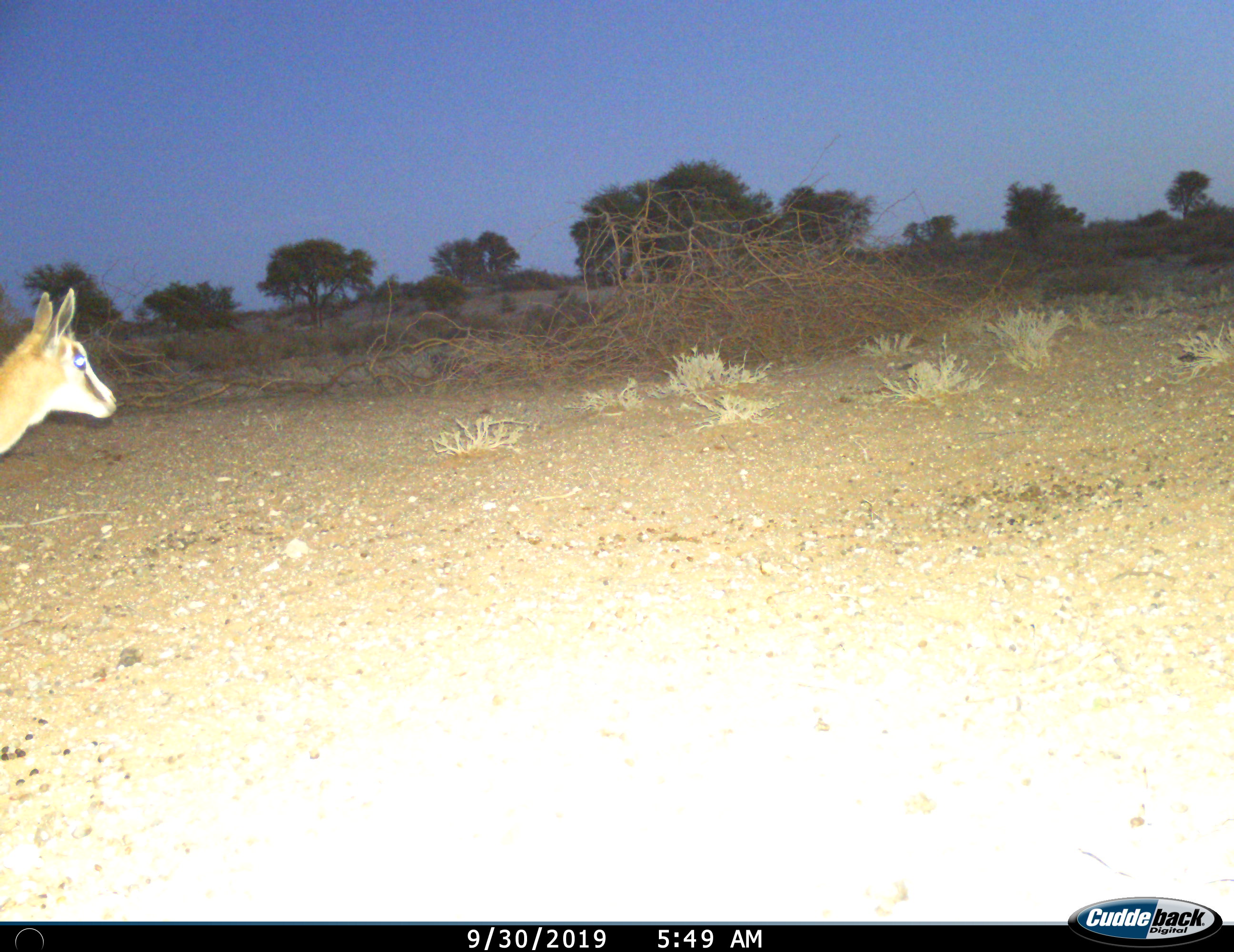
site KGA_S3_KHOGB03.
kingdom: Animalia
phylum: Chordata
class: Mammalia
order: Artiodactyla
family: Bovidae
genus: Antidorcas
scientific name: Antidorcas marsupialis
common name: springbok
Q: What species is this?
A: Springbok (Antidorcas marsupialis).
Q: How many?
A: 1.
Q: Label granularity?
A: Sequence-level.